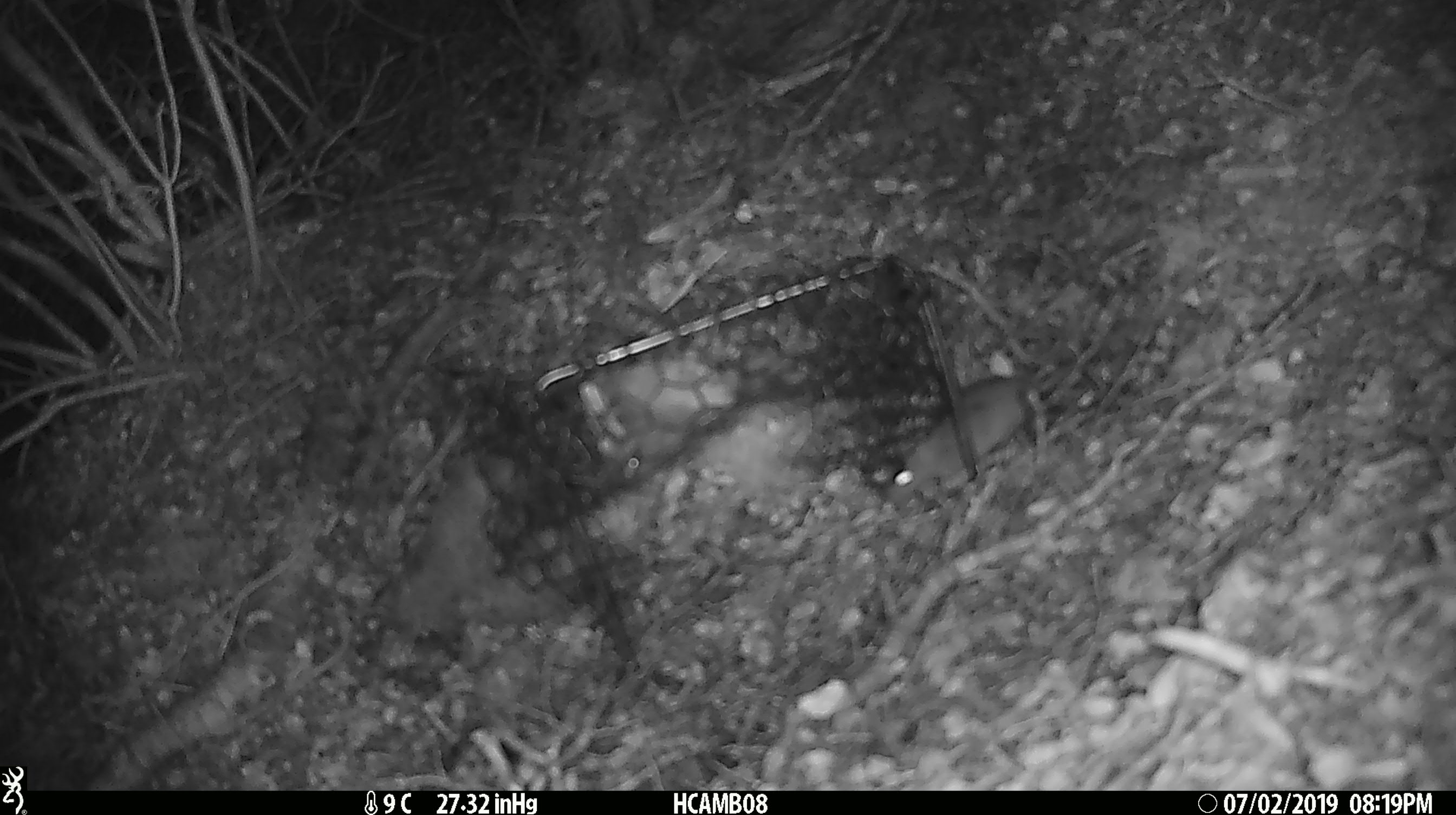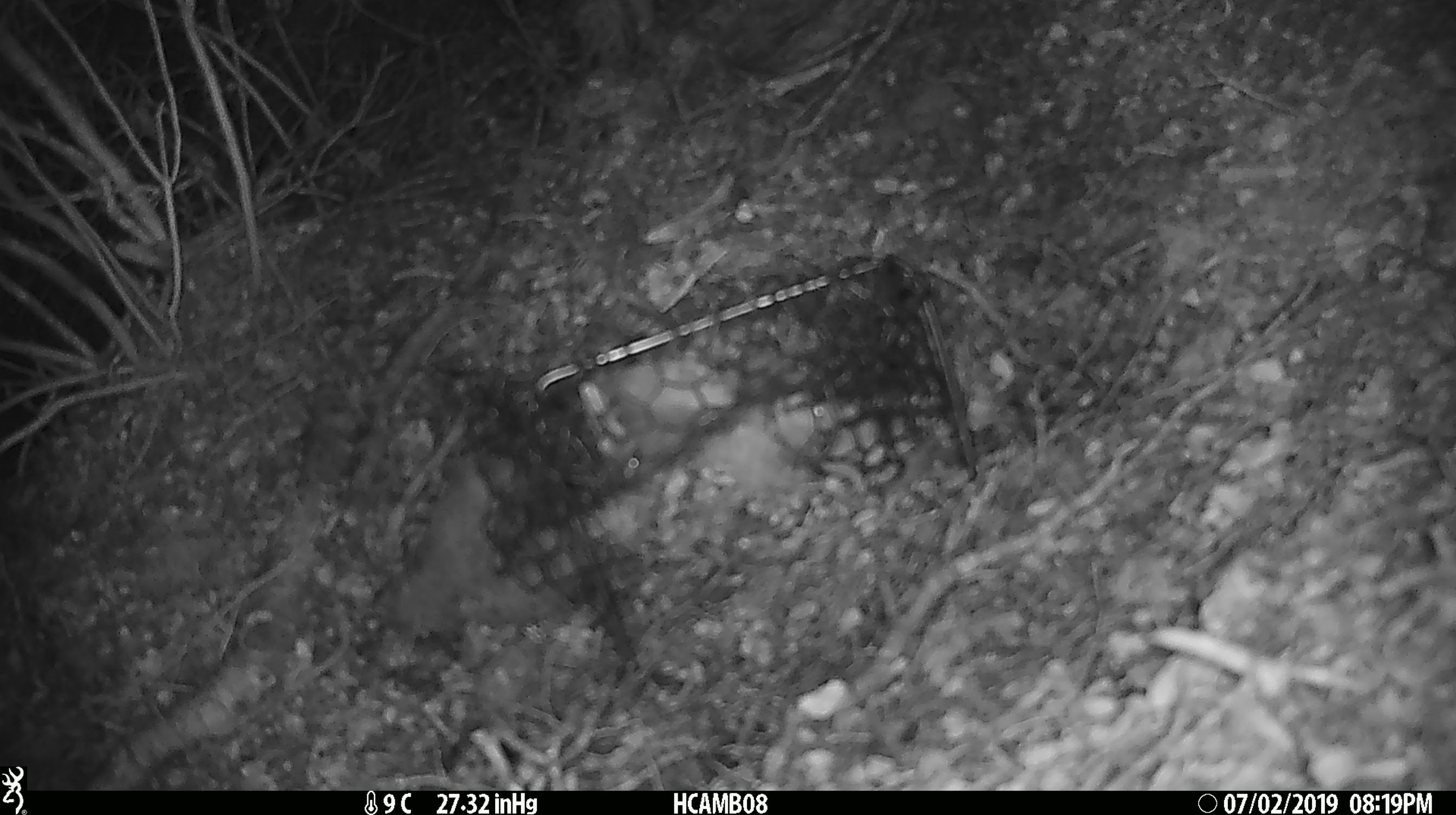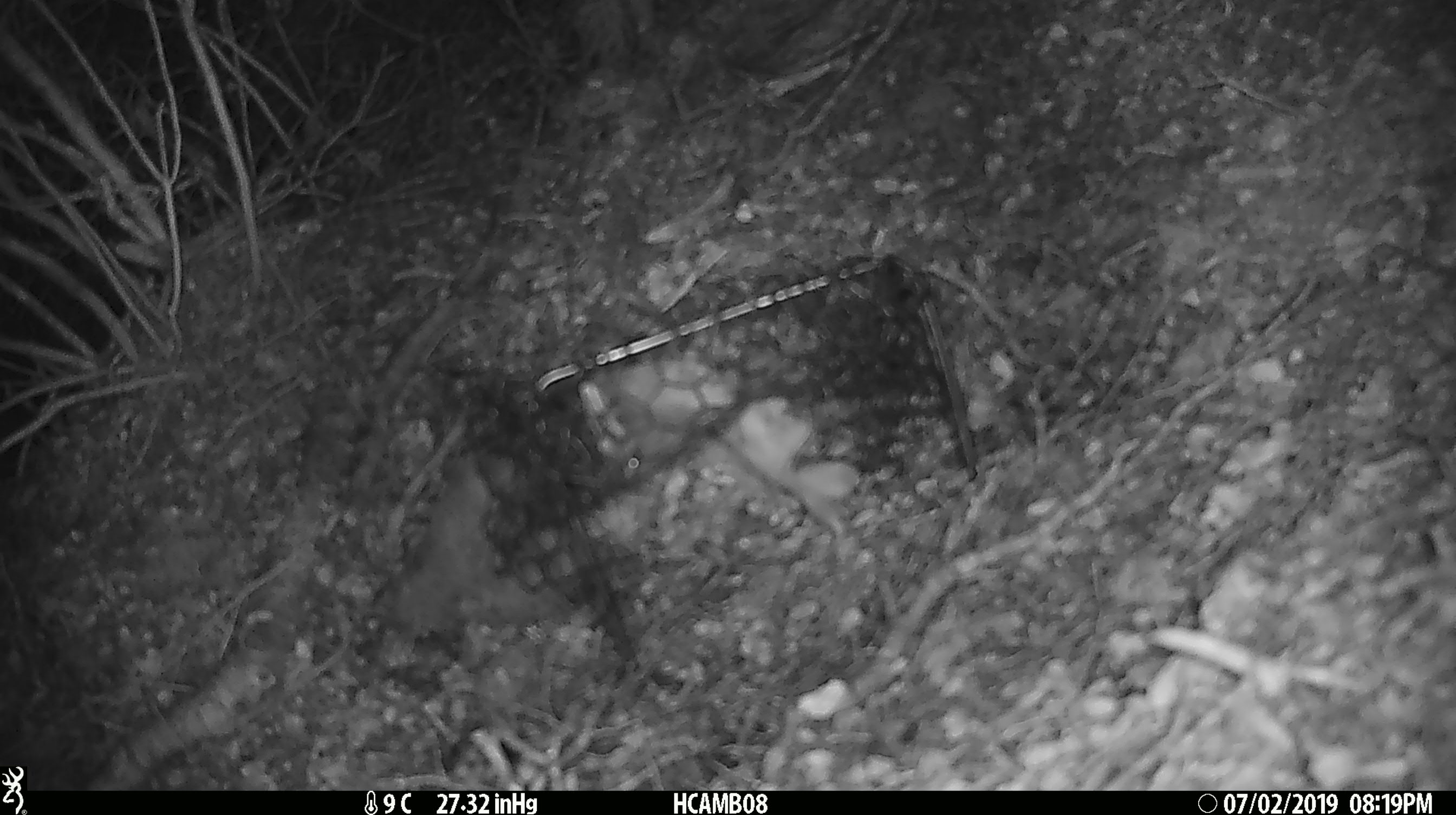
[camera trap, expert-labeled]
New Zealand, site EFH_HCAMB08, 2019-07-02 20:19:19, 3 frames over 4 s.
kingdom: Animalia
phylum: Chordata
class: Mammalia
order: Rodentia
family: Muridae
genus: Mus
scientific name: Mus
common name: mouse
Mouse (Mus).